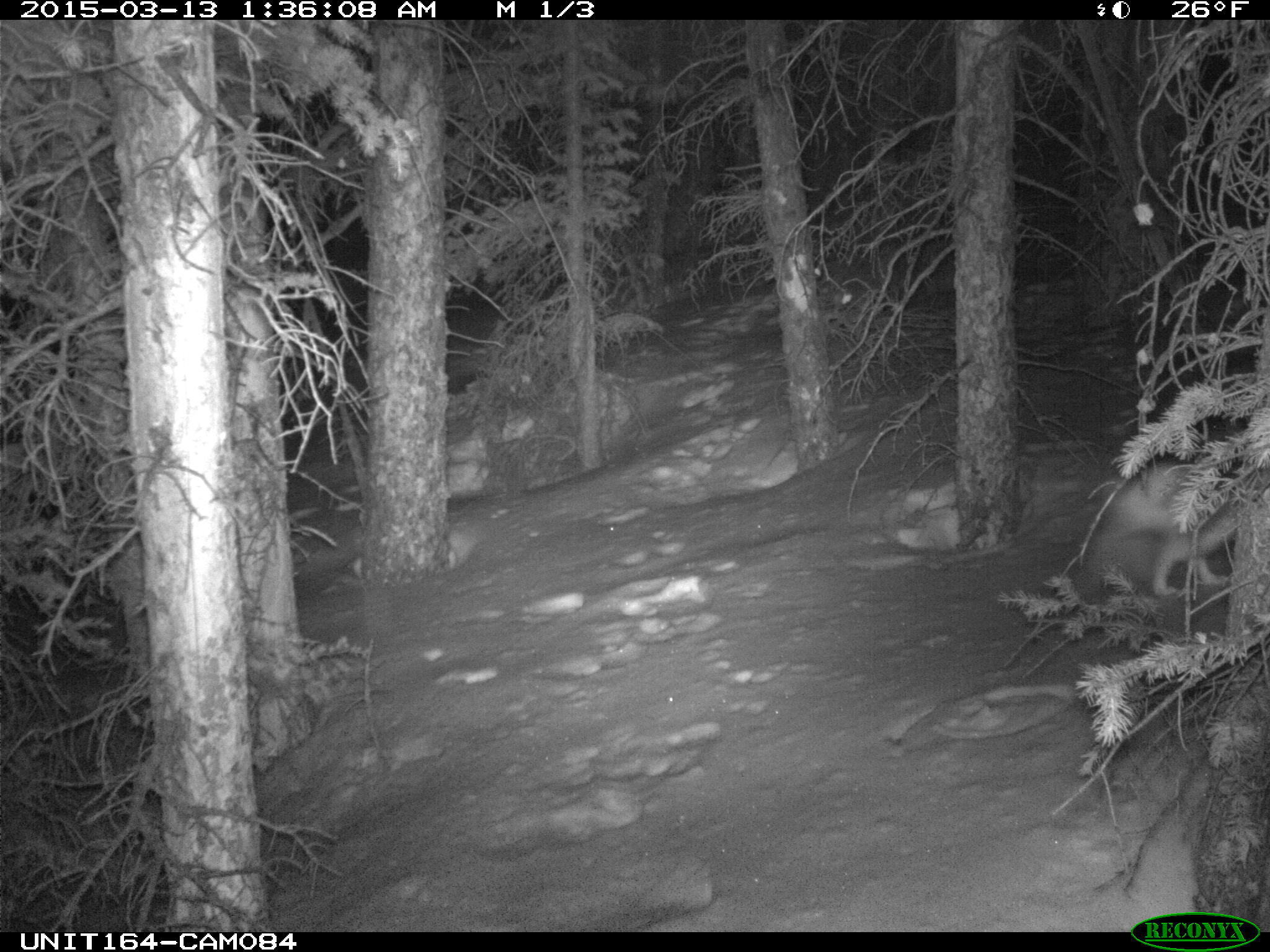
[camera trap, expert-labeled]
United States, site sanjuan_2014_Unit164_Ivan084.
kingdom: Animalia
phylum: Chordata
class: Mammalia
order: Lagomorpha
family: Leporidae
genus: Lepus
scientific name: Lepus americanus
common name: snowshoe hare